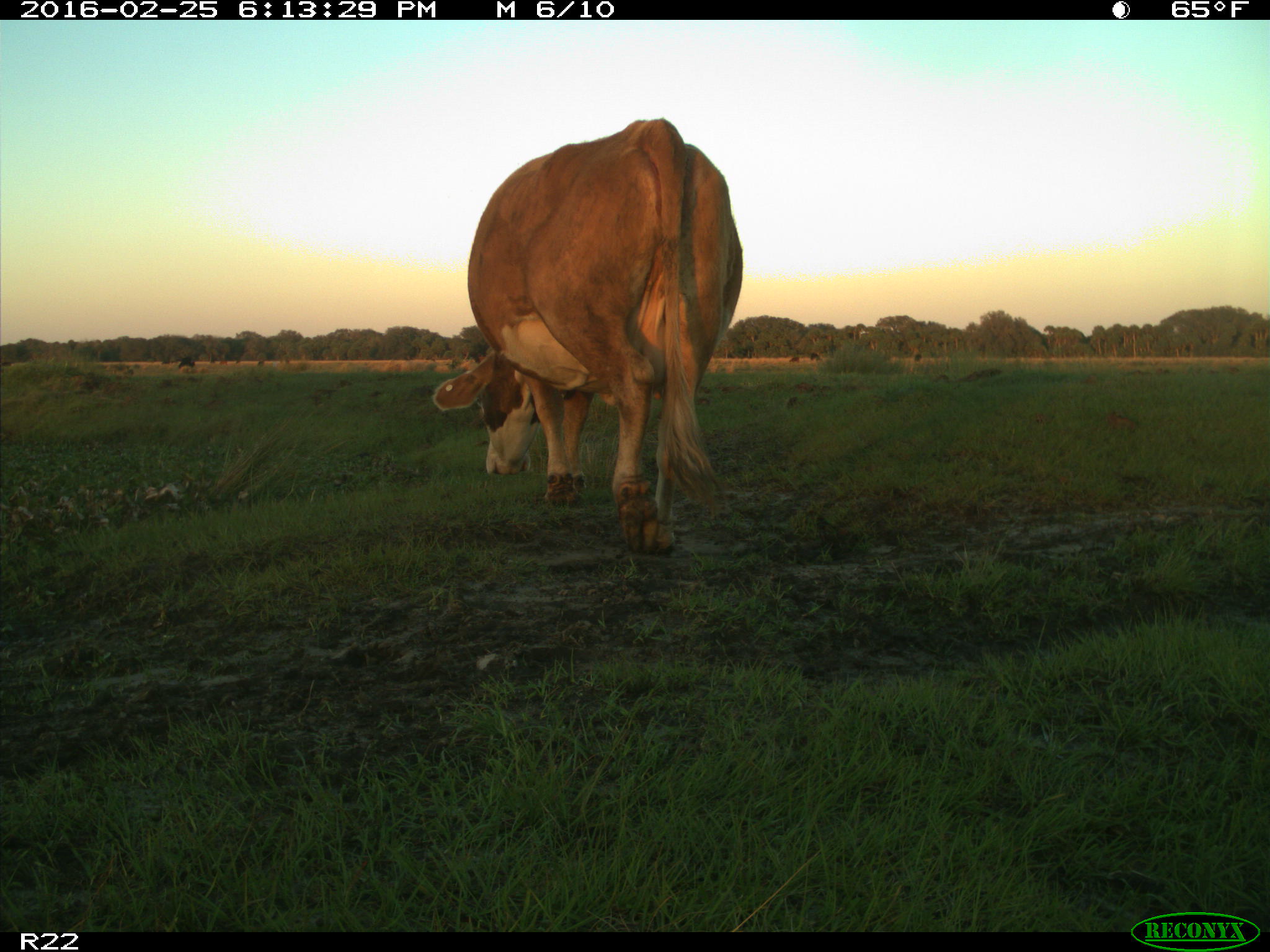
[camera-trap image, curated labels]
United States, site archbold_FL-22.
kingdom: Animalia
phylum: Chordata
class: Mammalia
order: Artiodactyla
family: Bovidae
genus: Bos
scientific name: Bos taurus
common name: domestic cow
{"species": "Bos taurus (domestic cow)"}